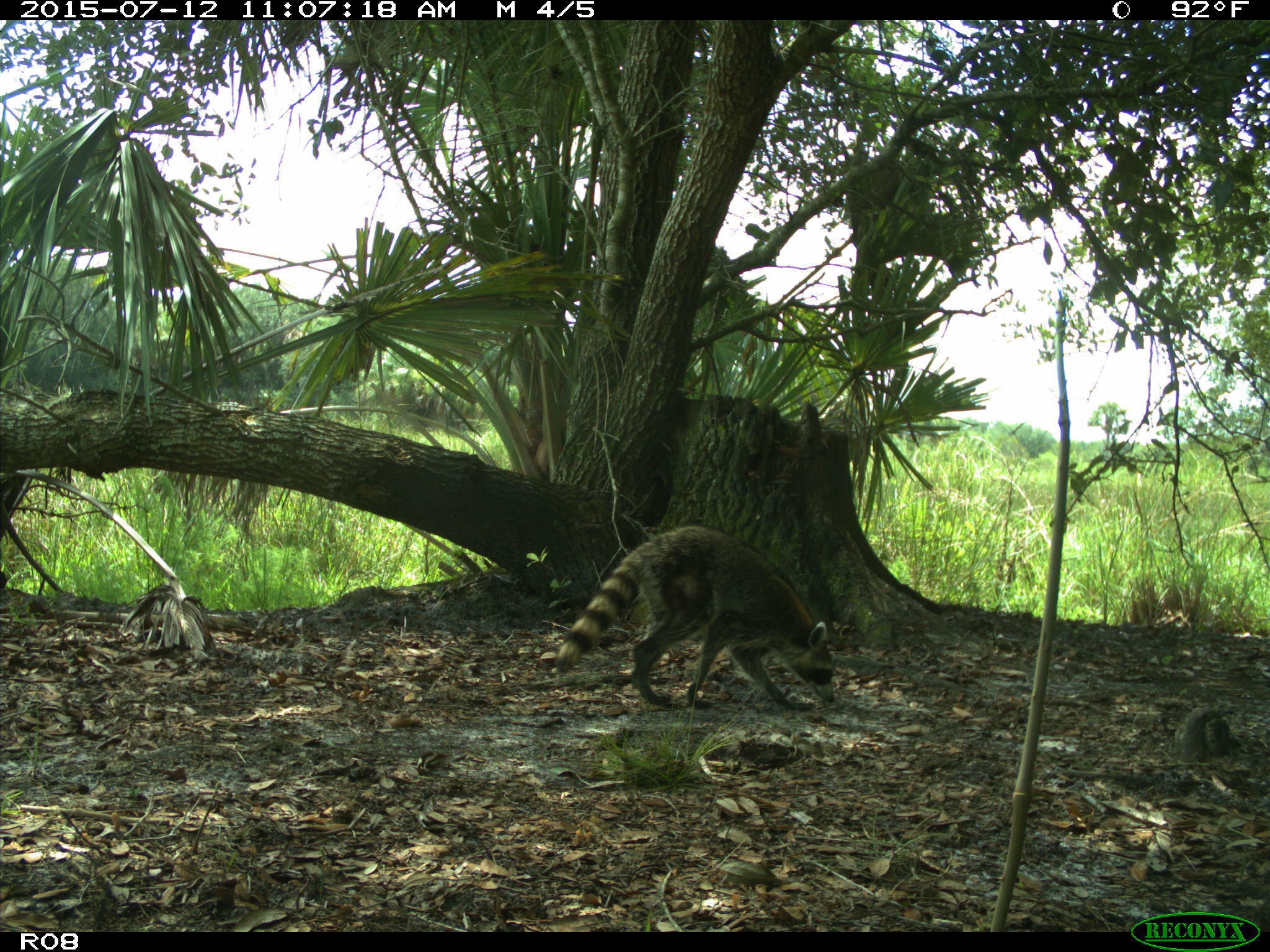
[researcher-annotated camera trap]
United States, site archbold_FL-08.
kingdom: Animalia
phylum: Chordata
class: Mammalia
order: Carnivora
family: Procyonidae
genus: Procyon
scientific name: Procyon lotor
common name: common raccoon